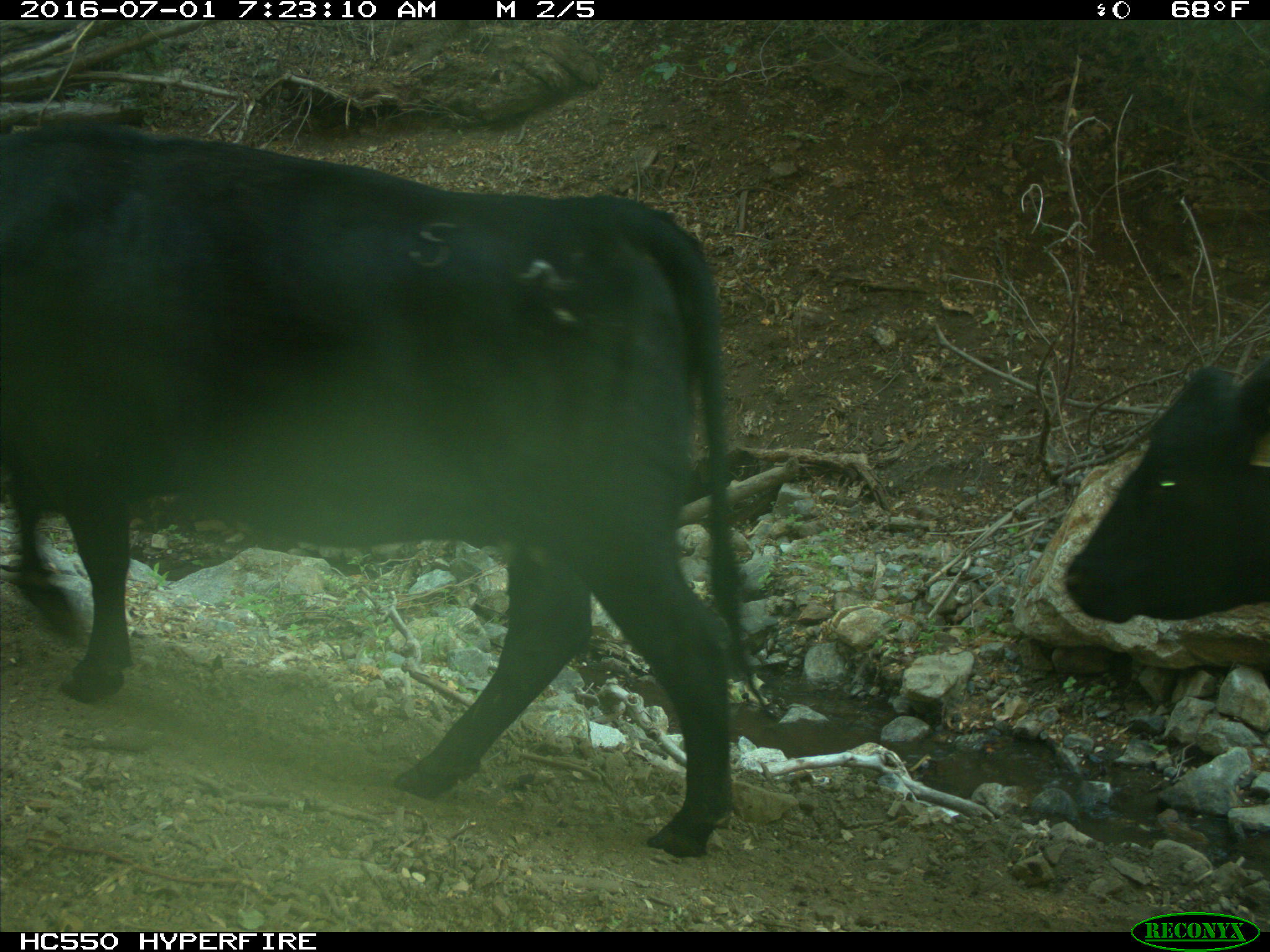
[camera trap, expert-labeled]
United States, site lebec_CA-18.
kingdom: Animalia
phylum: Chordata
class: Mammalia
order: Artiodactyla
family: Bovidae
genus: Bos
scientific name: Bos taurus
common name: domestic cow